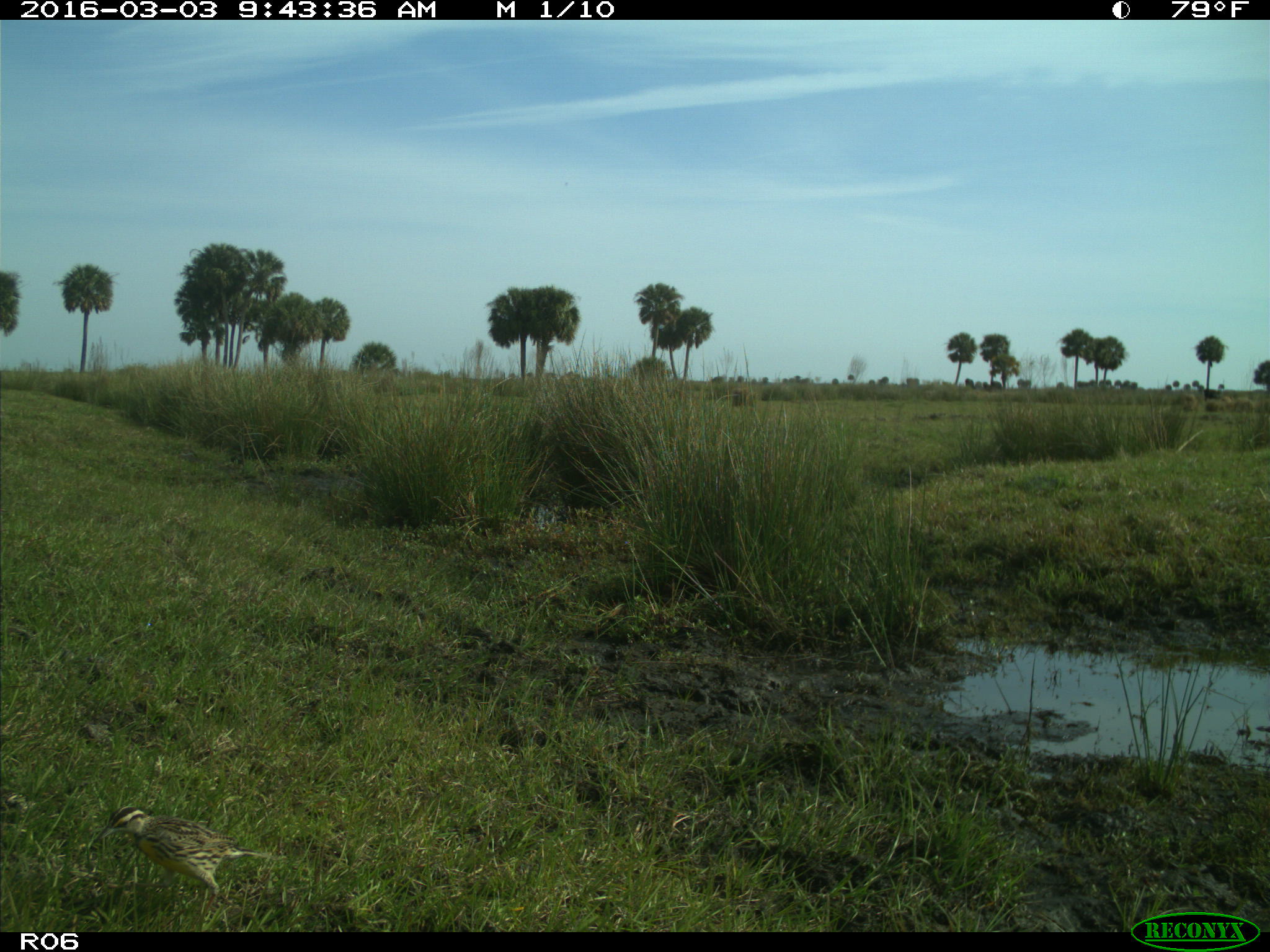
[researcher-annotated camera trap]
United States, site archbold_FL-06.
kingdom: Animalia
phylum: Chordata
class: Aves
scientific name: Aves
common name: birds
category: unidentified bird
Unidentified bird (birds) (Aves).